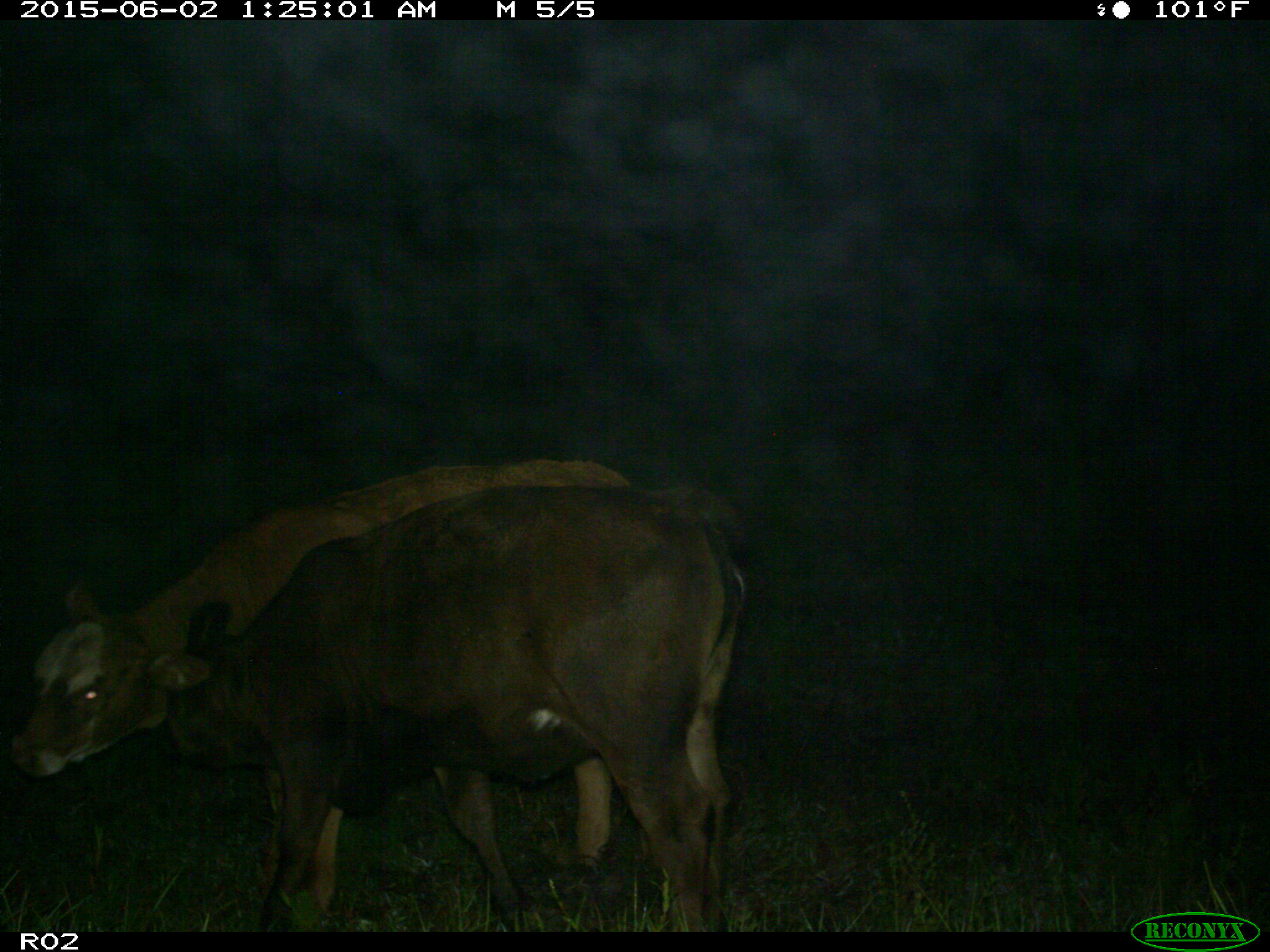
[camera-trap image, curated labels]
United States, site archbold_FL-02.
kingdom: Animalia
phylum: Chordata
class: Mammalia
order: Artiodactyla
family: Bovidae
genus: Bos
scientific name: Bos taurus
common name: domestic cow